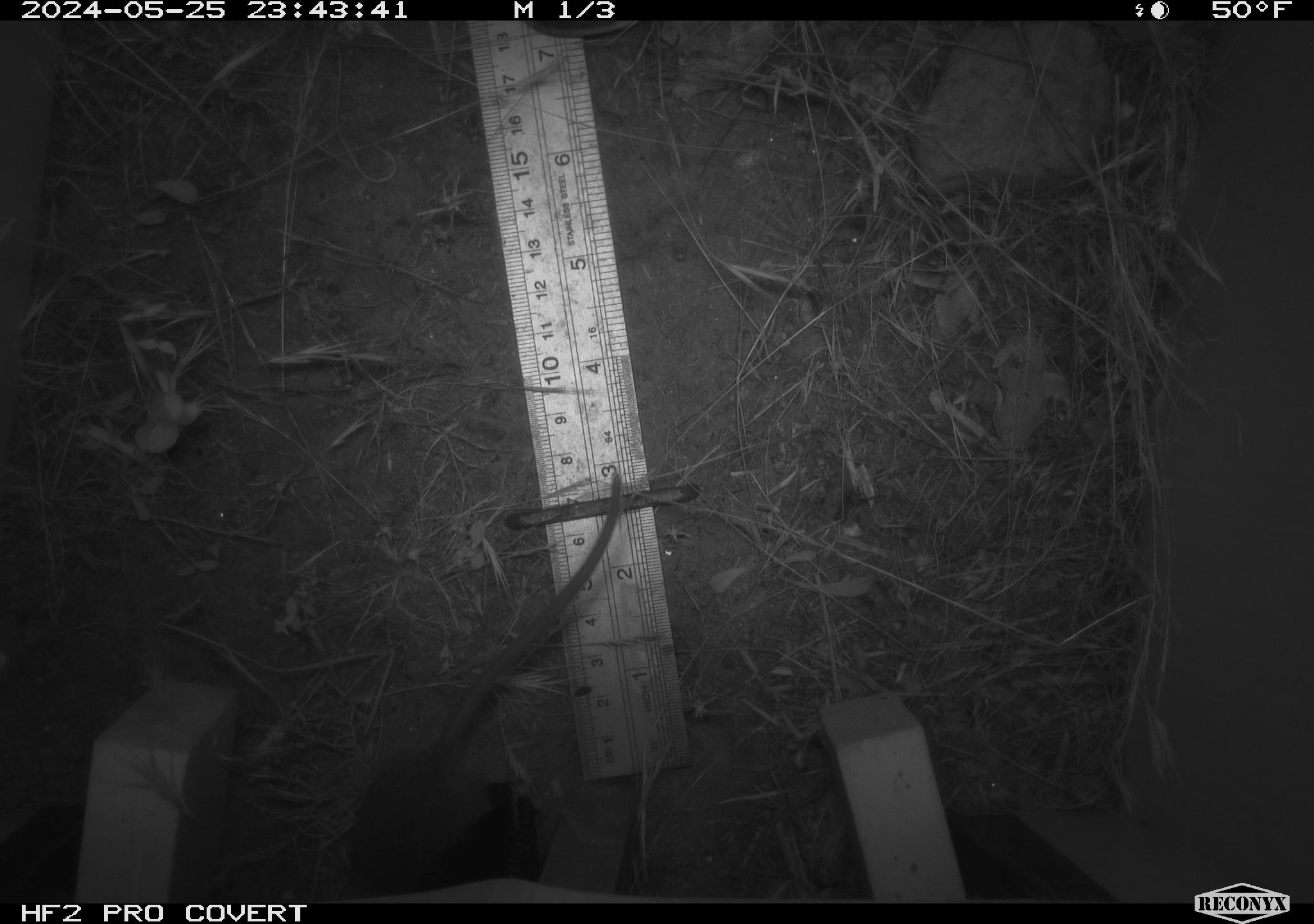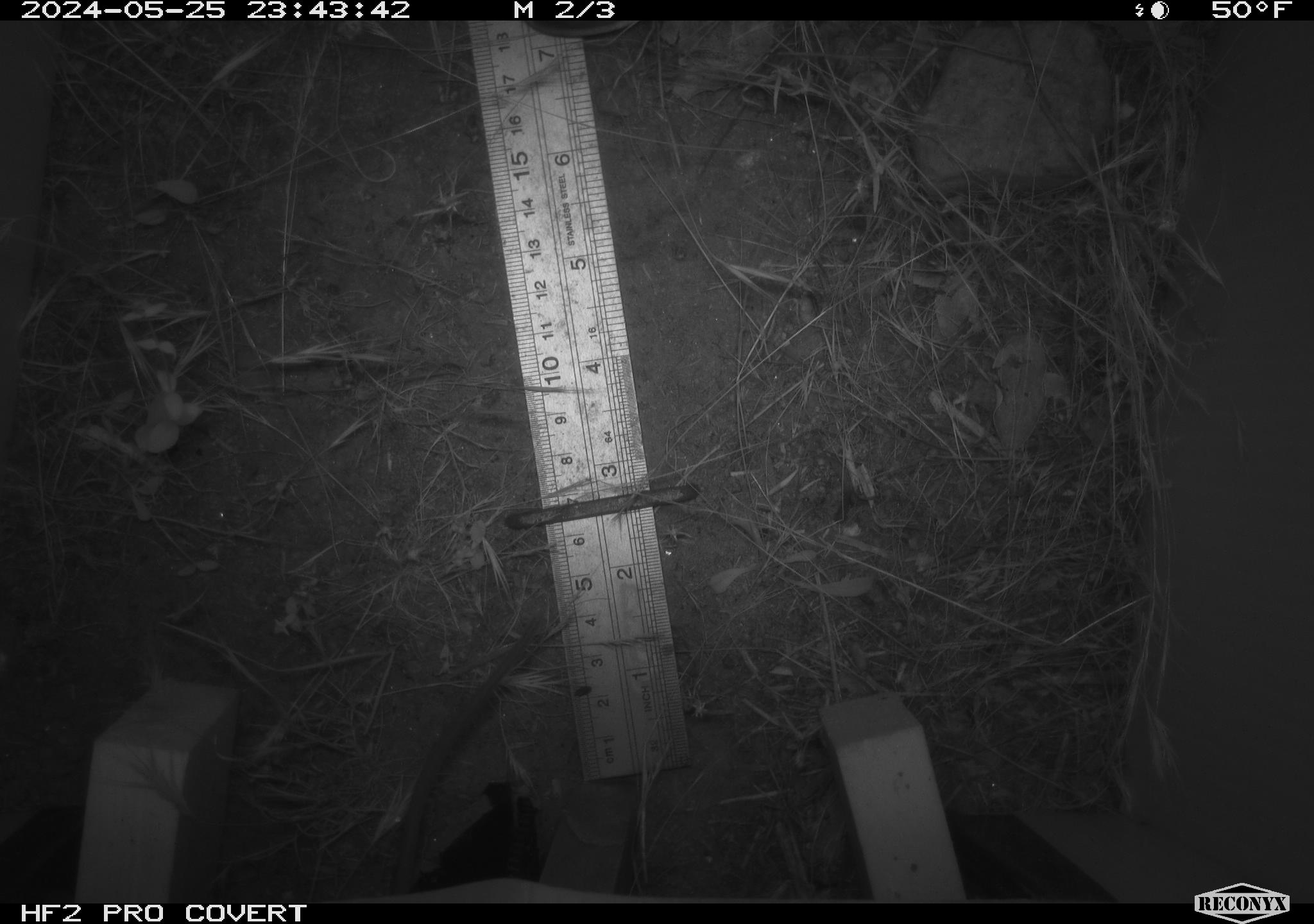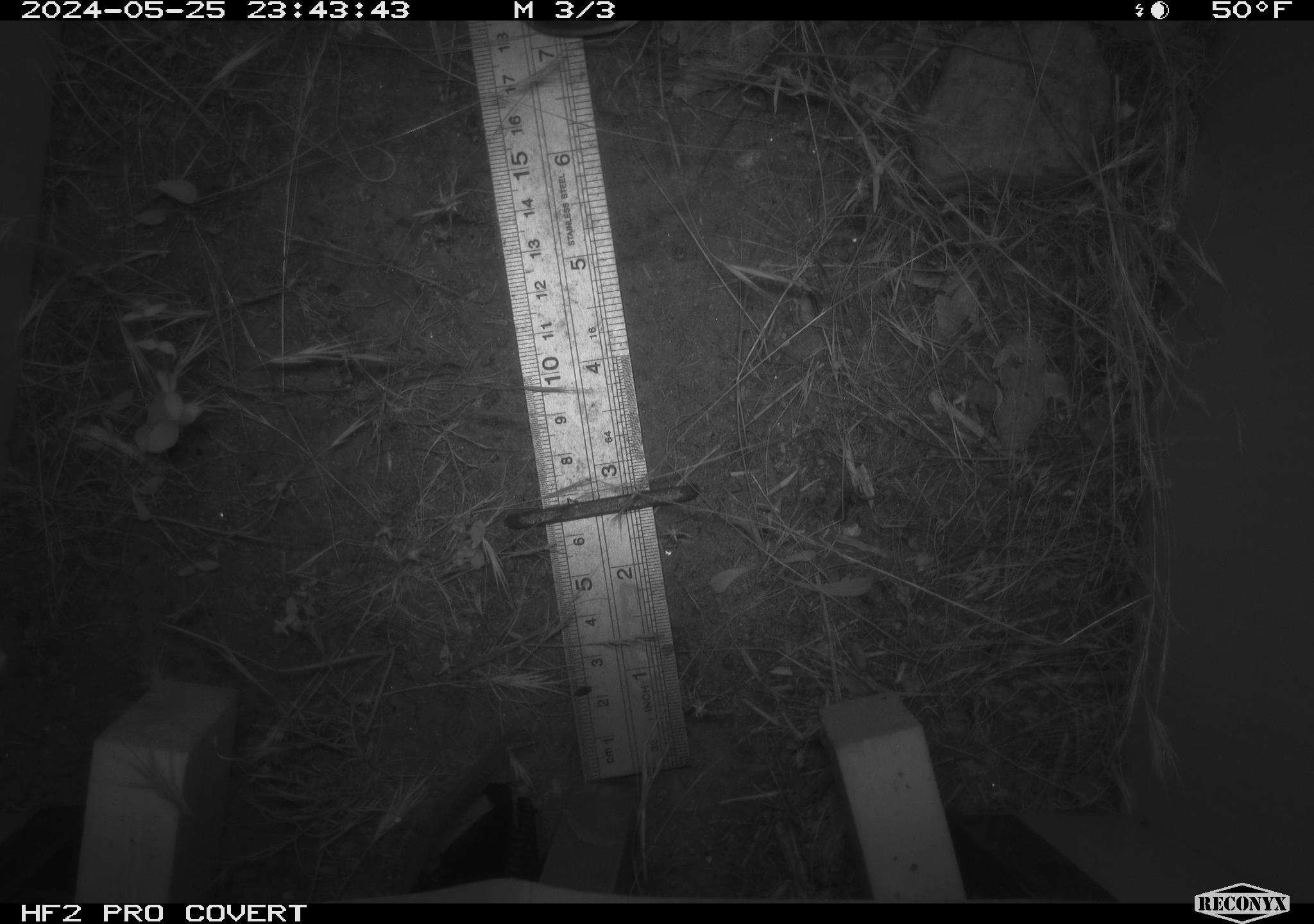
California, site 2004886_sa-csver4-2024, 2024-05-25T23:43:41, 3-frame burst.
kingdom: Animalia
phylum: Chordata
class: Mammalia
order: Rodentia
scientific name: Rodentia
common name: mouse species